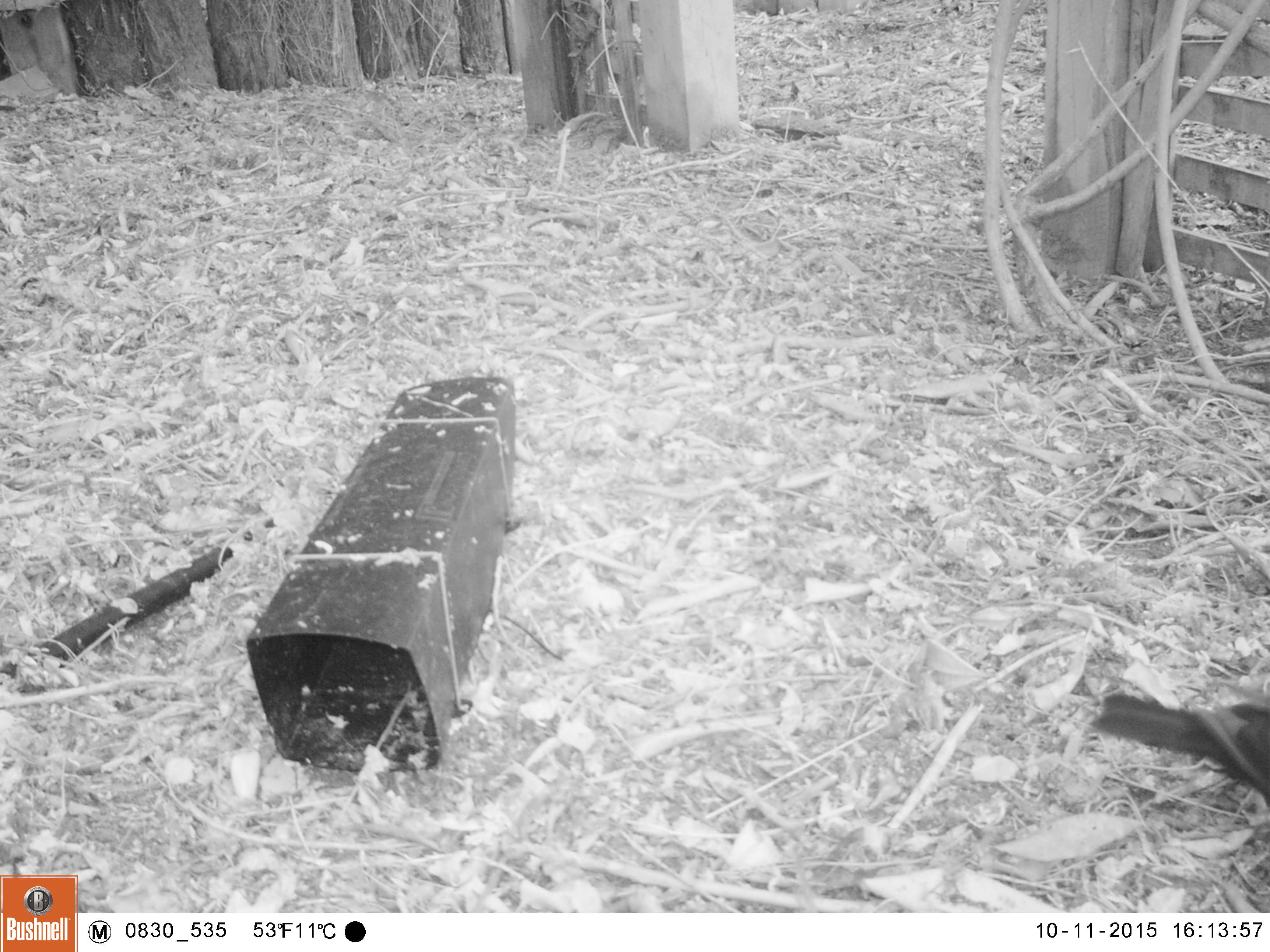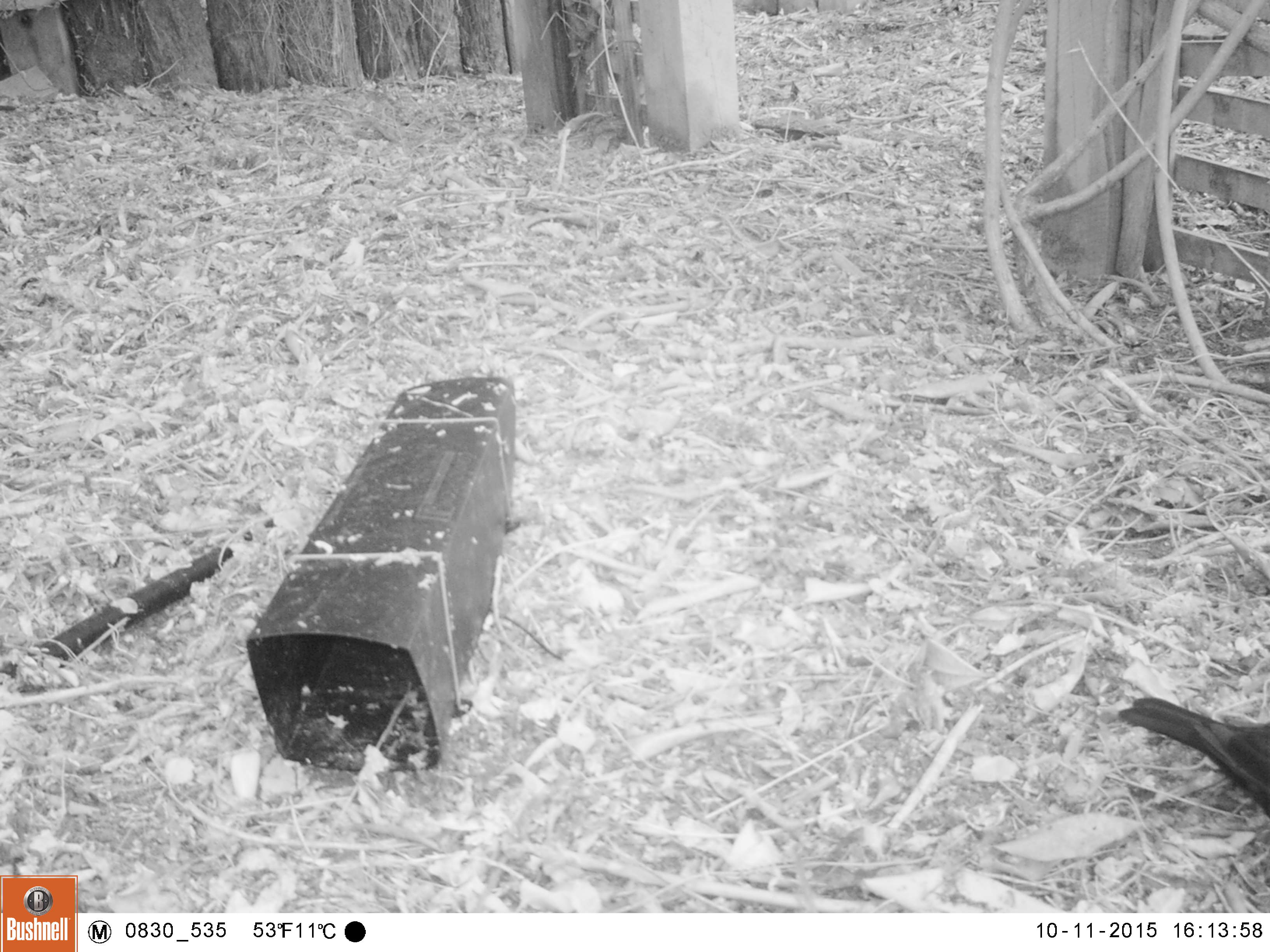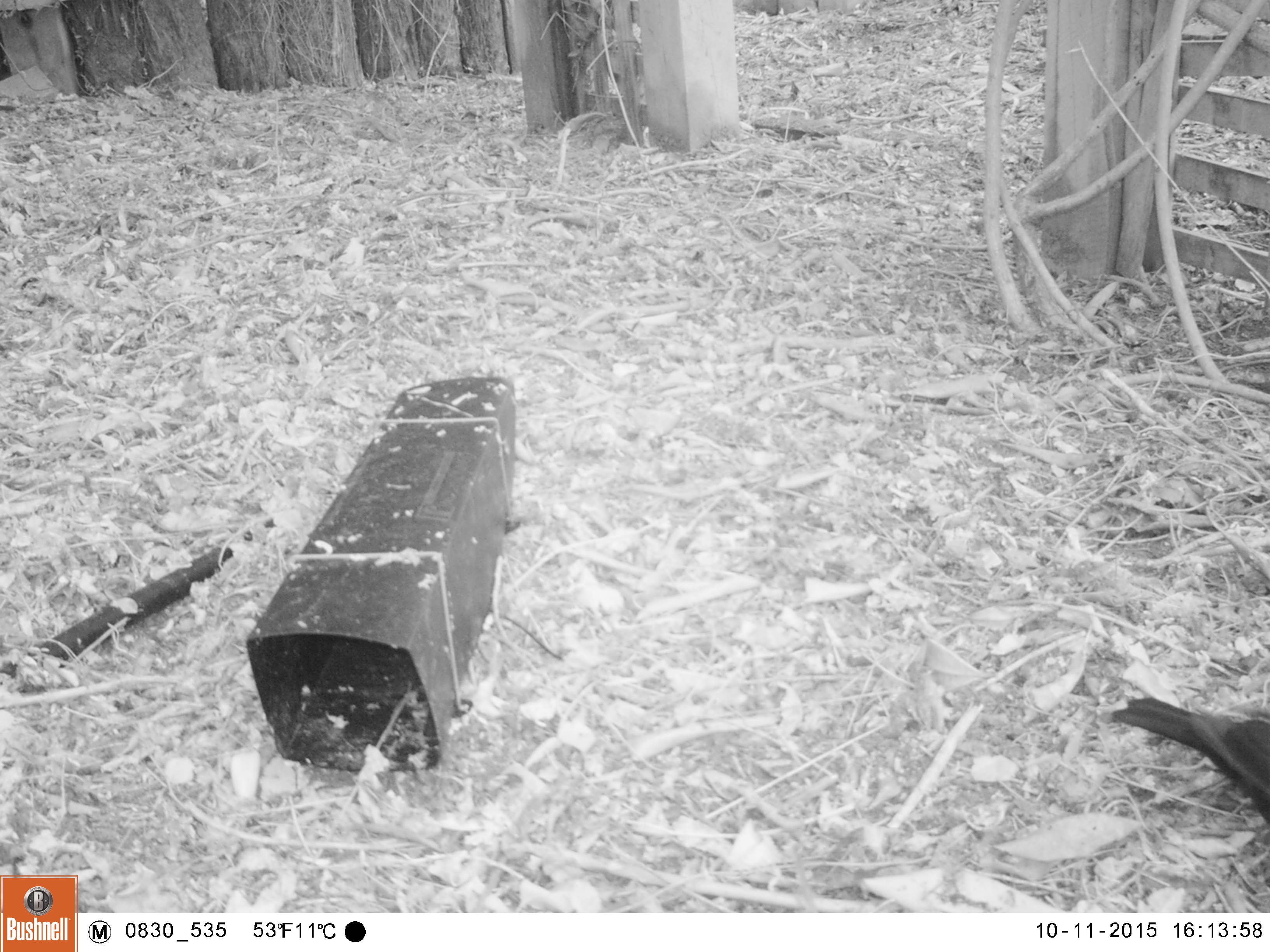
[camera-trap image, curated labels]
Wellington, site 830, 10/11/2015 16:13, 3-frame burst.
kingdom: Animalia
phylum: Chordata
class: Aves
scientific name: Aves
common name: bird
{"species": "bird (Aves)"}